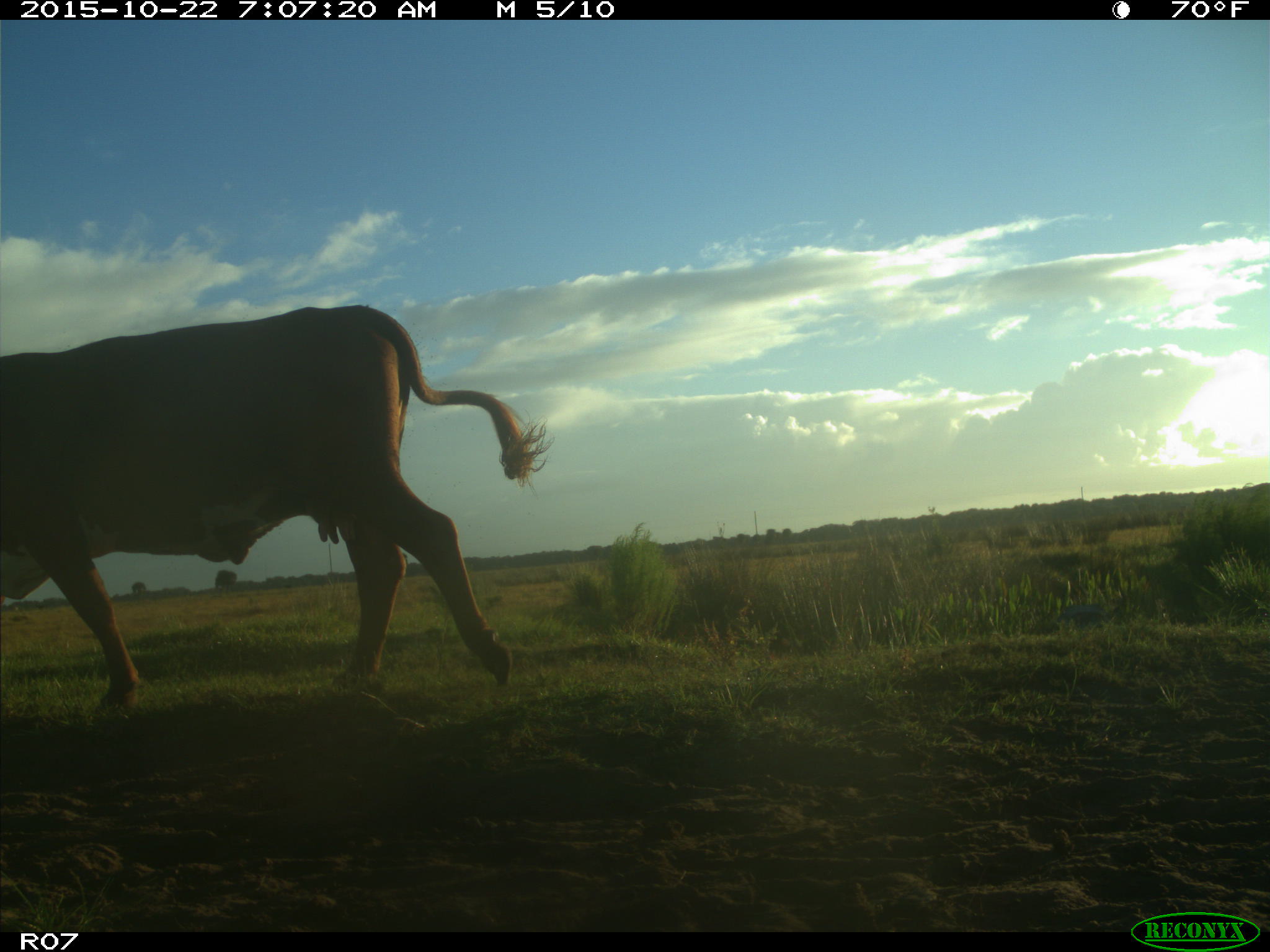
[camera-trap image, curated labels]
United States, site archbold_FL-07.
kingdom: Animalia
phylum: Chordata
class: Mammalia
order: Artiodactyla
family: Bovidae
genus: Bos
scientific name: Bos taurus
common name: domestic cow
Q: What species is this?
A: Bos taurus (domestic cow).